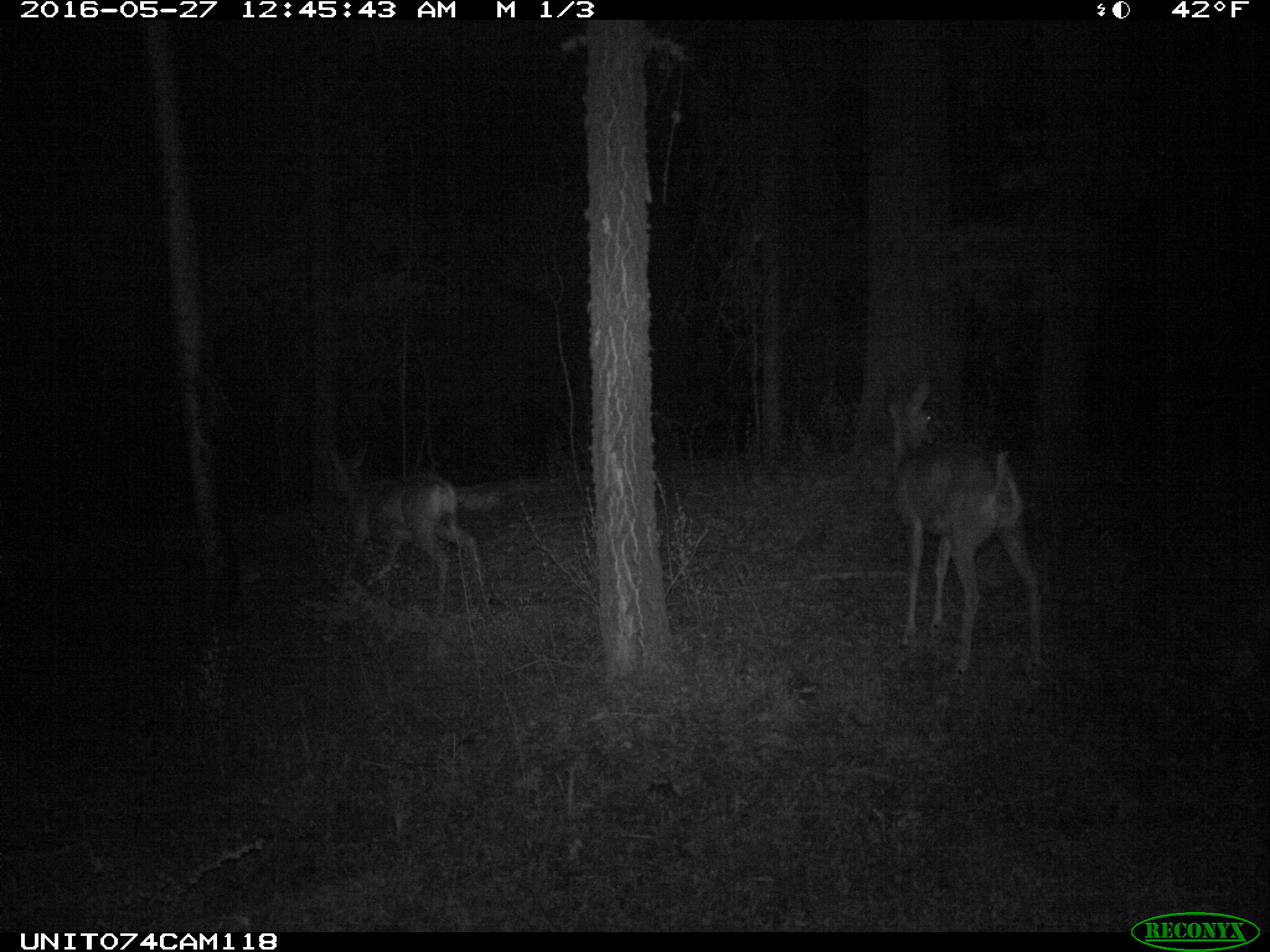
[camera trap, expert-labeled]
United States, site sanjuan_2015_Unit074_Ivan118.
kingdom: Animalia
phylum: Chordata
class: Mammalia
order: Artiodactyla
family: Cervidae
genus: Odocoileus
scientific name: Odocoileus hemionus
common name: mule deer